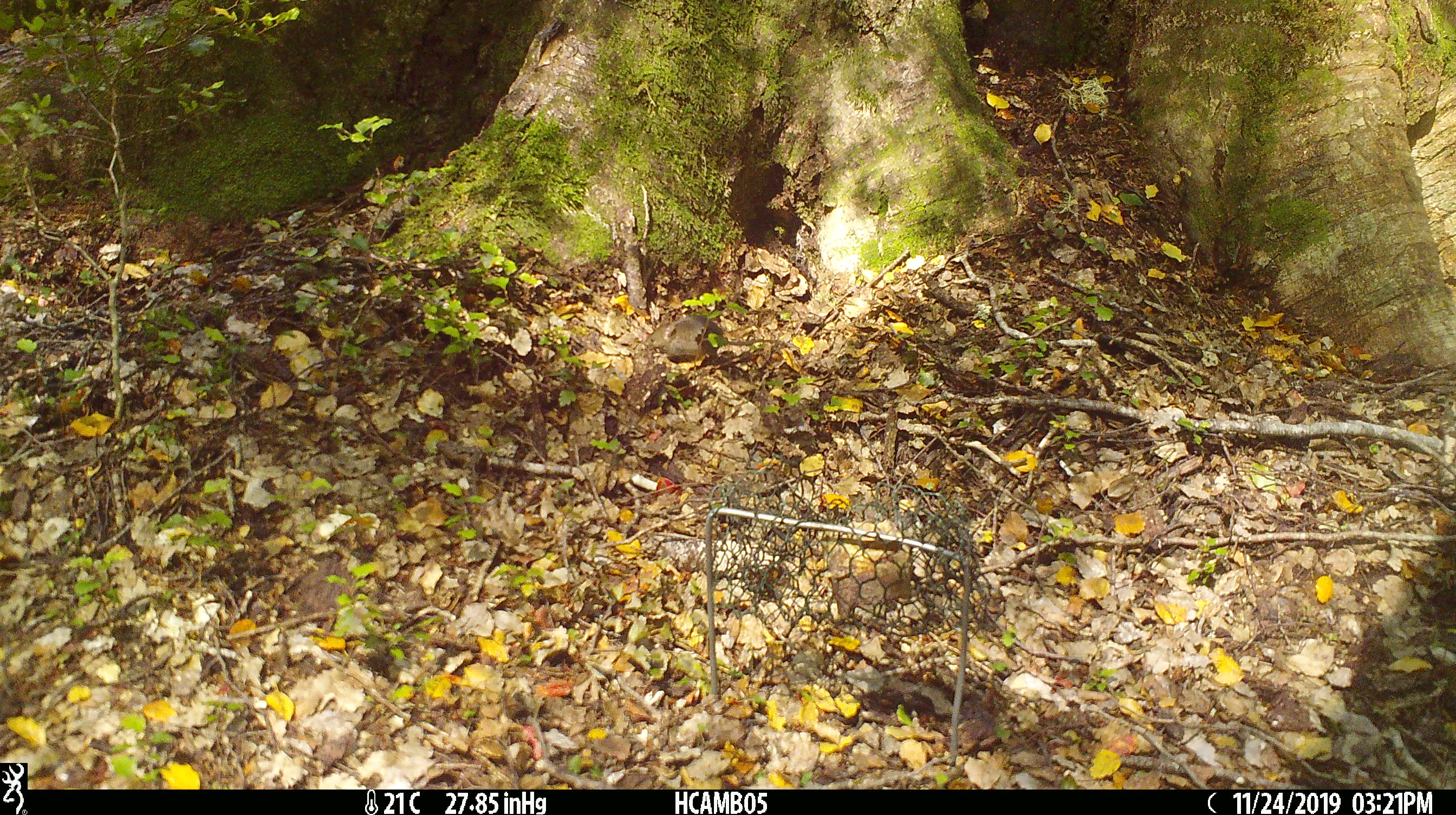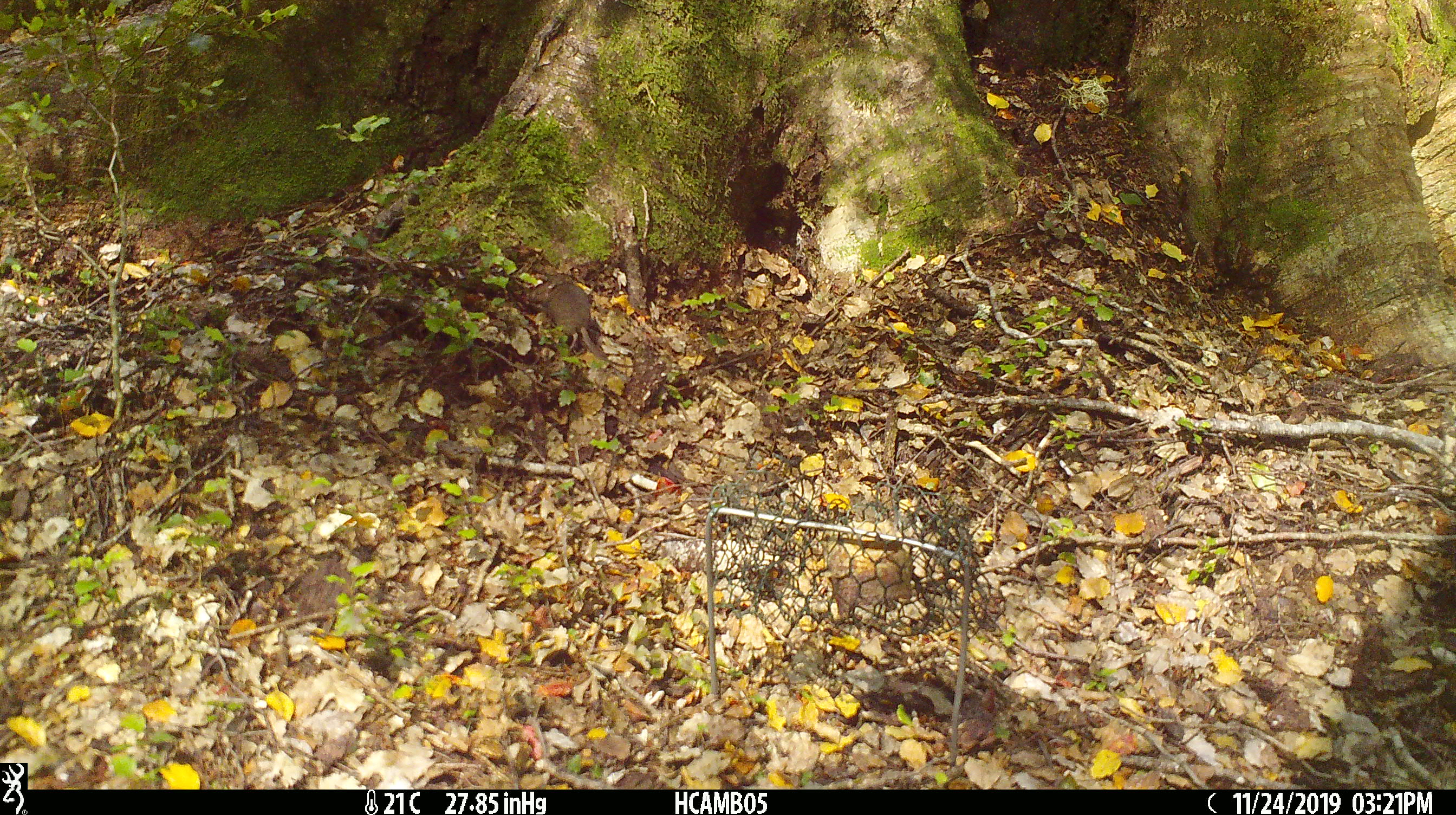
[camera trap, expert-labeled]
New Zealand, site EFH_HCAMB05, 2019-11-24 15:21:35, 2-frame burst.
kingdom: Animalia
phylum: Chordata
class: Mammalia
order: Rodentia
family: Muridae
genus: Mus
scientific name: Mus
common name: mouse